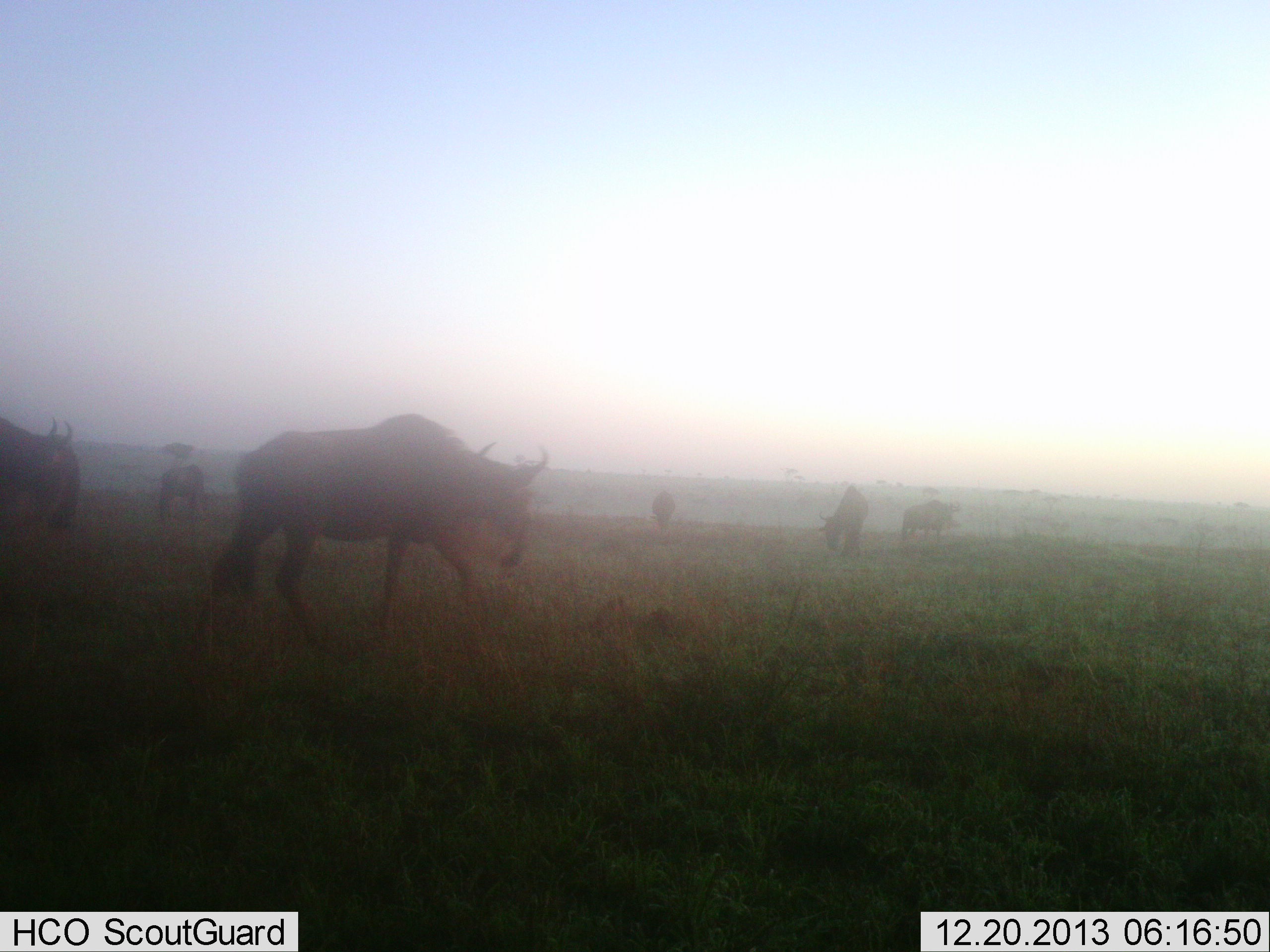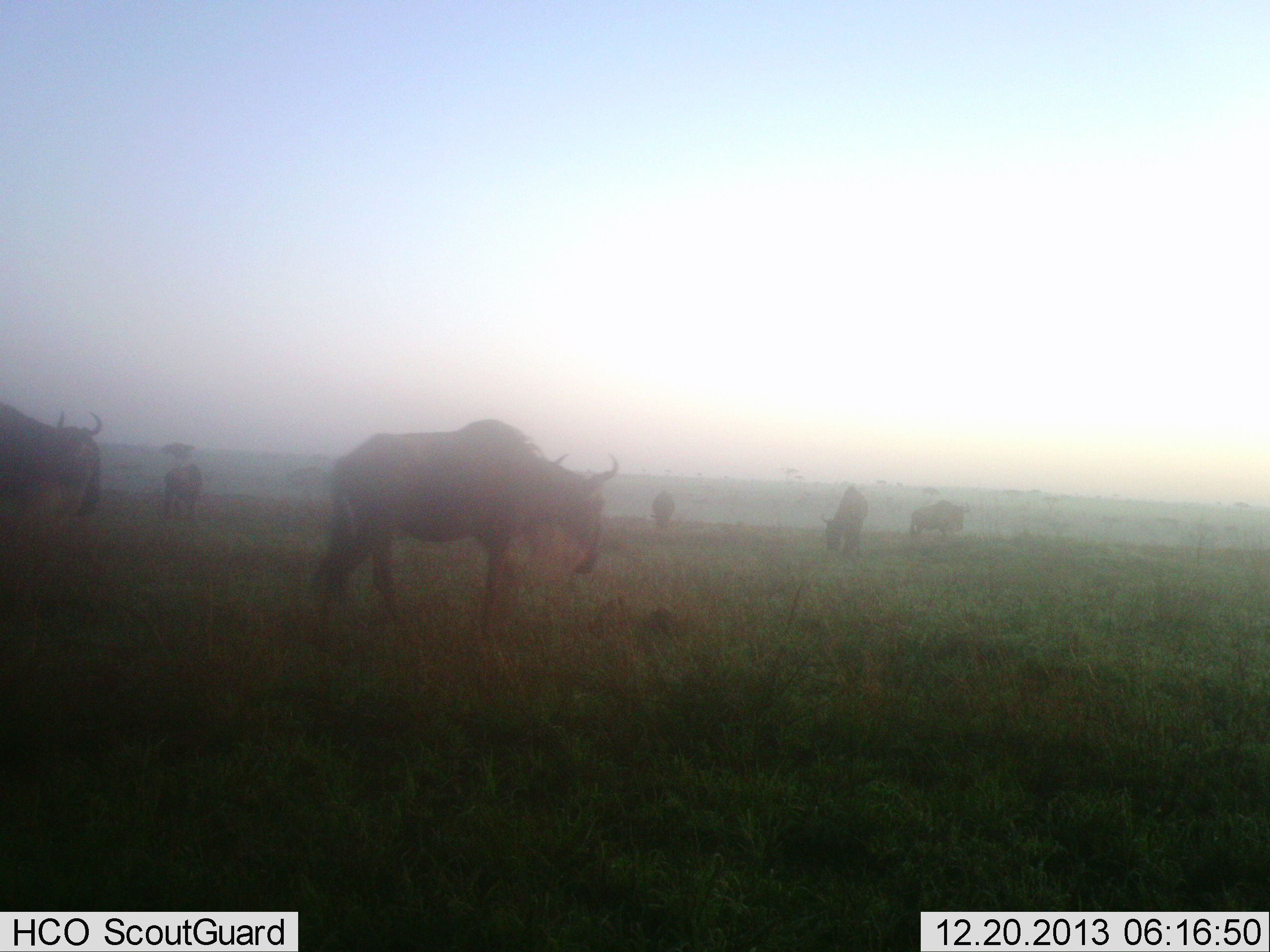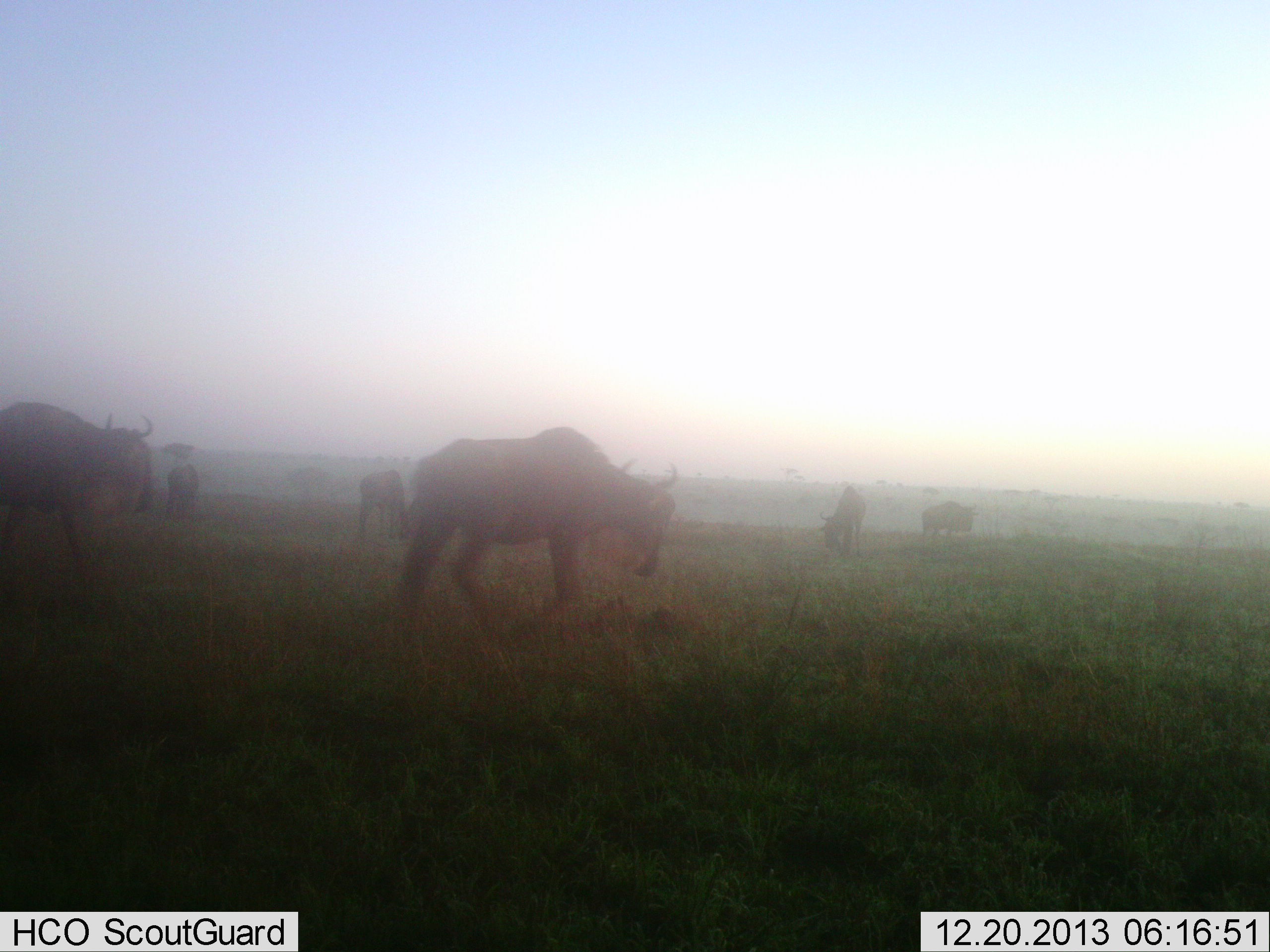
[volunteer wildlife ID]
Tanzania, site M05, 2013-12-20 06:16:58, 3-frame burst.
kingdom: Animalia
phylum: Chordata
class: Mammalia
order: Artiodactyla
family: Bovidae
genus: Connochaetes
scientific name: Connochaetes taurinus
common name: blue wildebeest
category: wildebeest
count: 6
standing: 60%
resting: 0%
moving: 60%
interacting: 0%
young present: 0%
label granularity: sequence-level